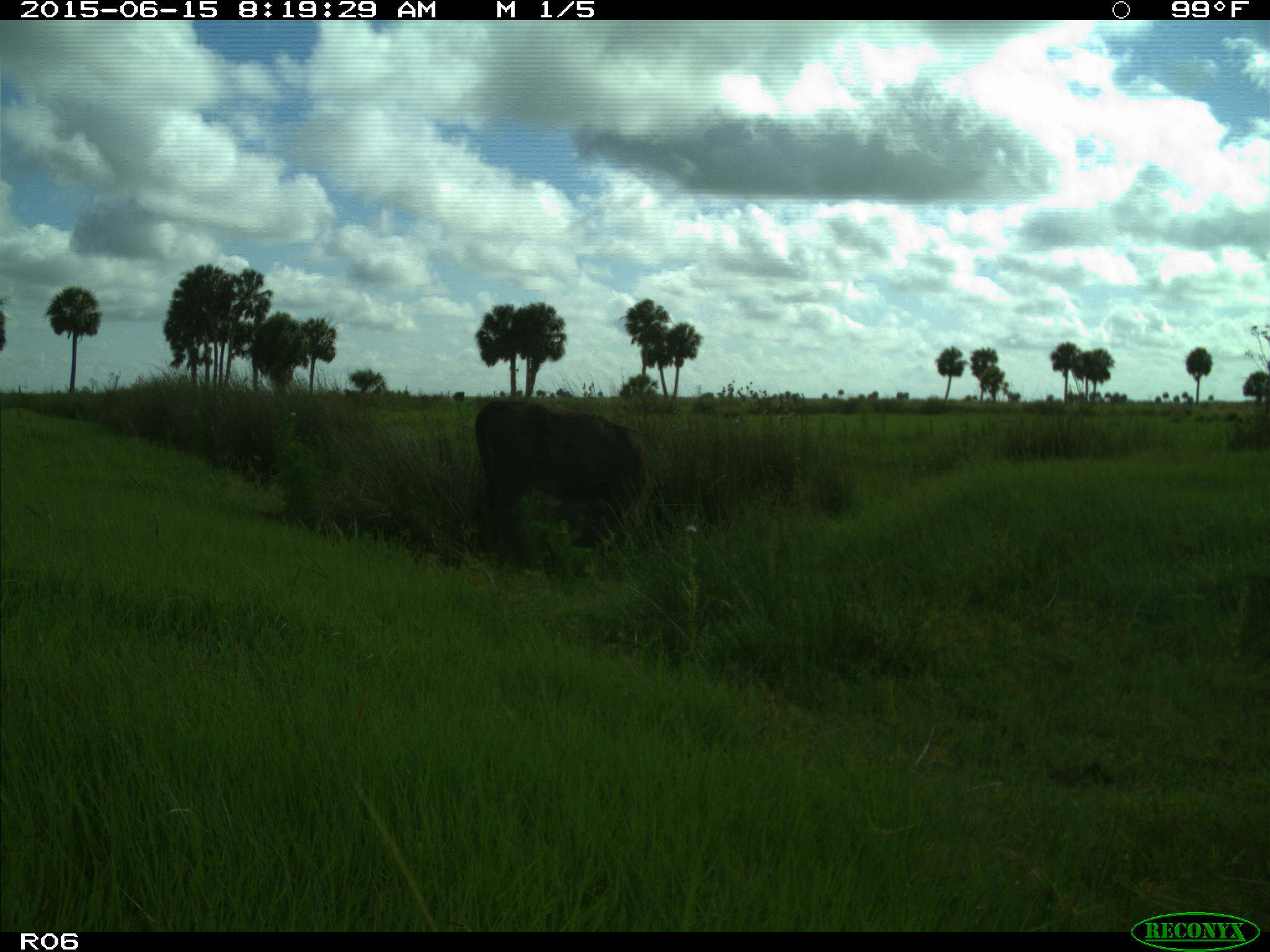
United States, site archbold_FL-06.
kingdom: Animalia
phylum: Chordata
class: Mammalia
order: Artiodactyla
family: Bovidae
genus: Bos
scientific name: Bos taurus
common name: domestic cow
Bos taurus (domestic cow).